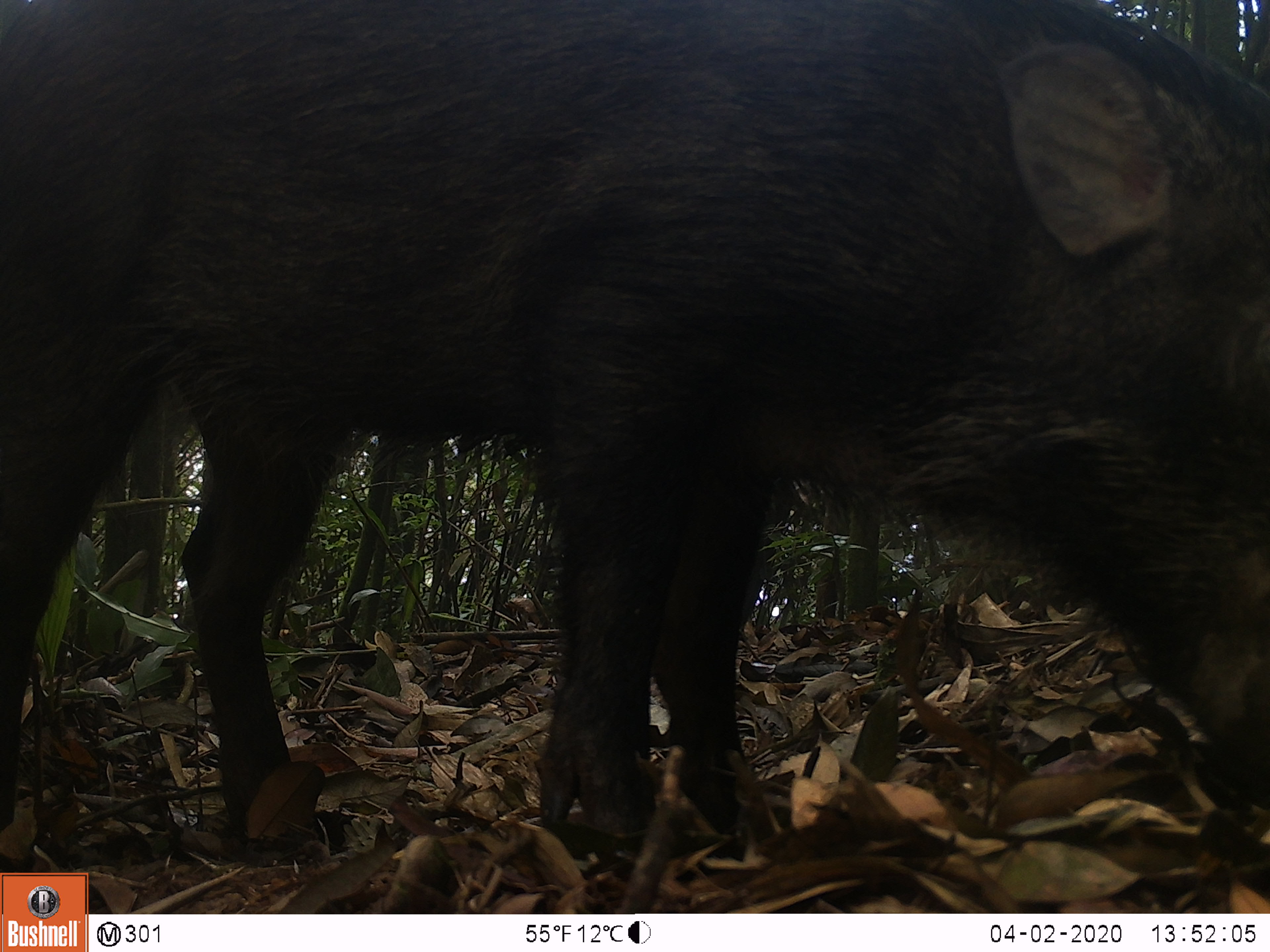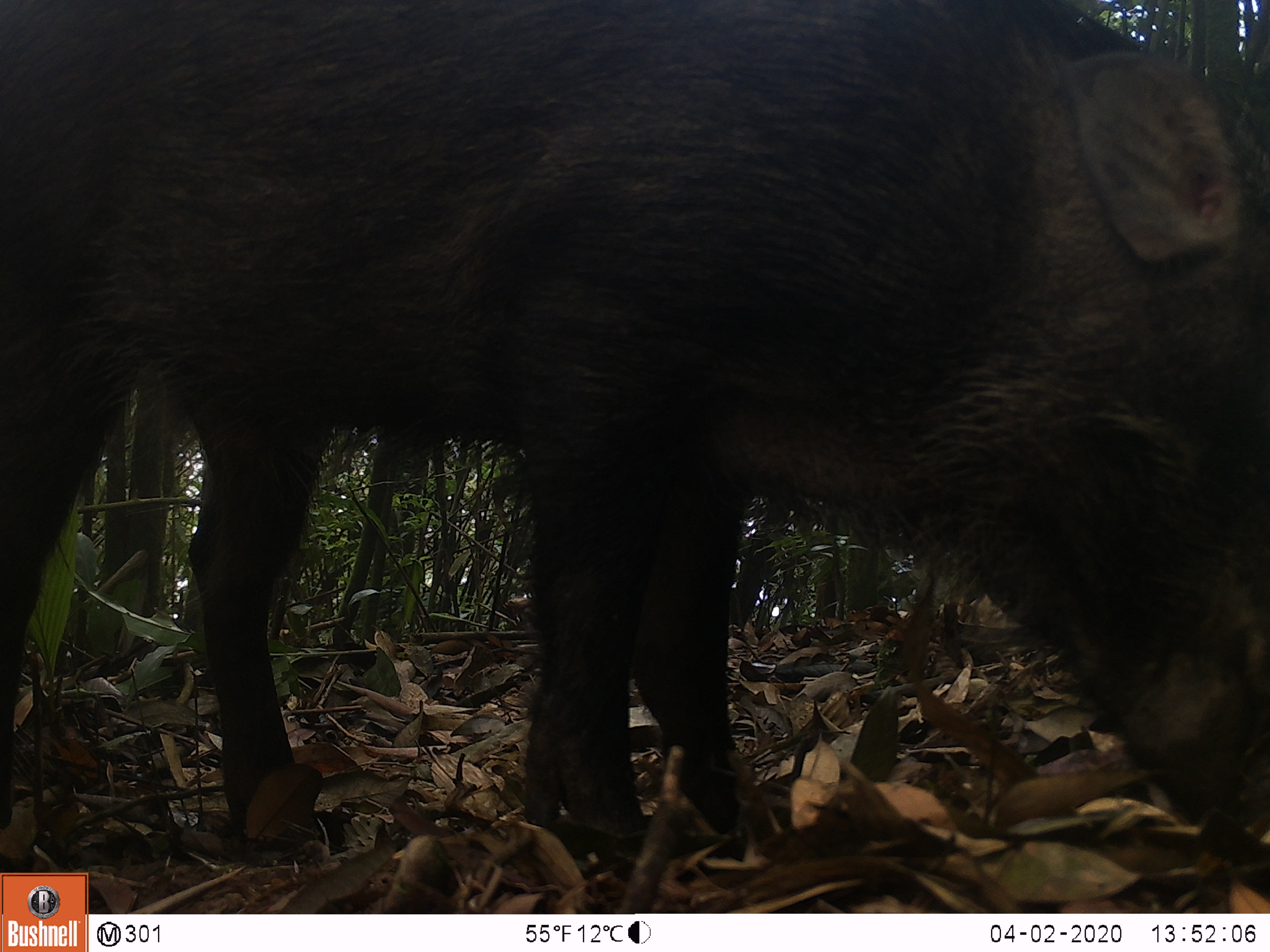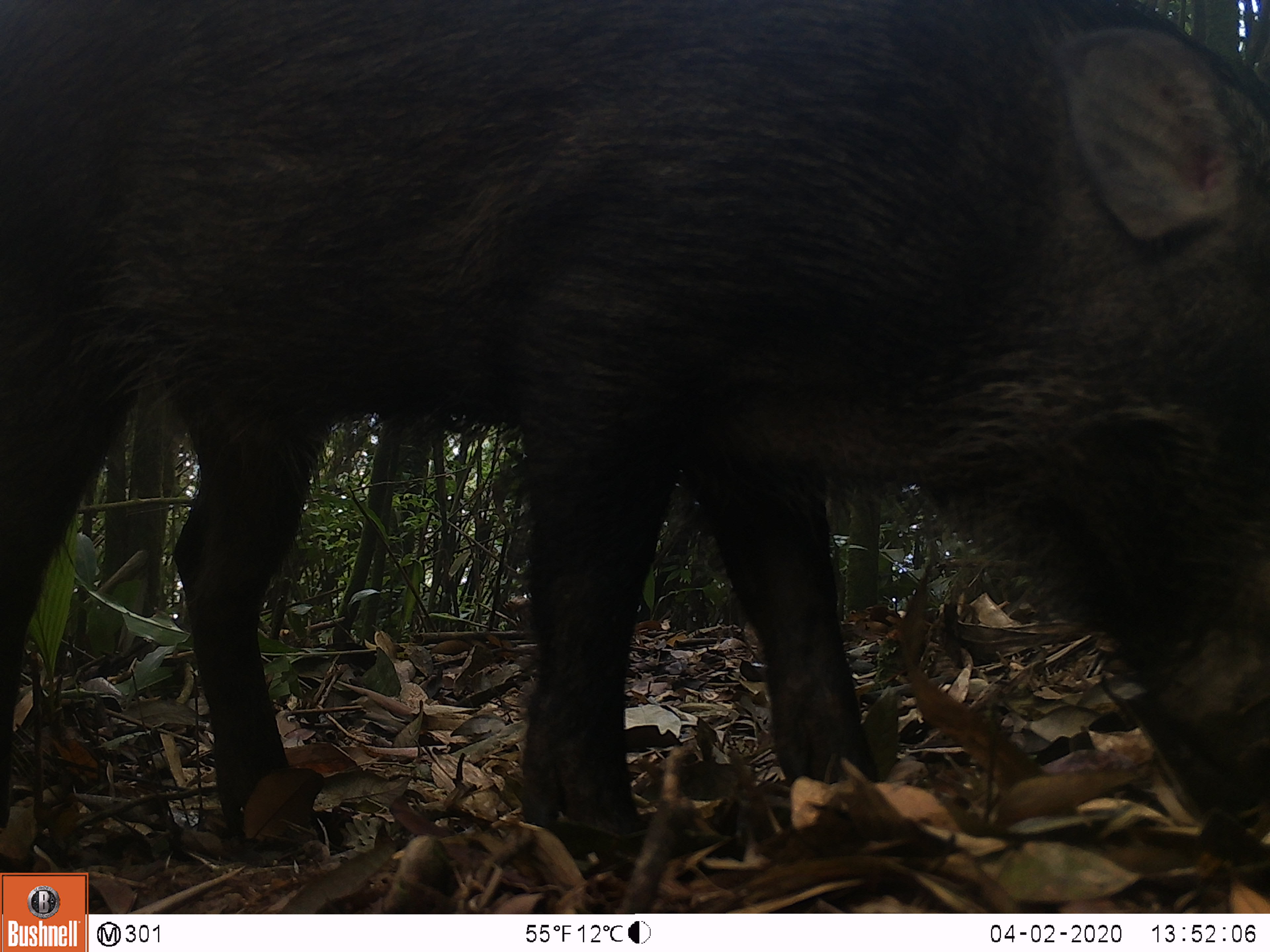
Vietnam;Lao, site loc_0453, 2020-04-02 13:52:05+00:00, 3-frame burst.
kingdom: Animalia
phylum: Chordata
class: Mammalia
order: Artiodactyla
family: Suidae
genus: Sus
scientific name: Sus scrofa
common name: eurasian wild pig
Eurasian wild pig (Sus scrofa). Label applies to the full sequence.